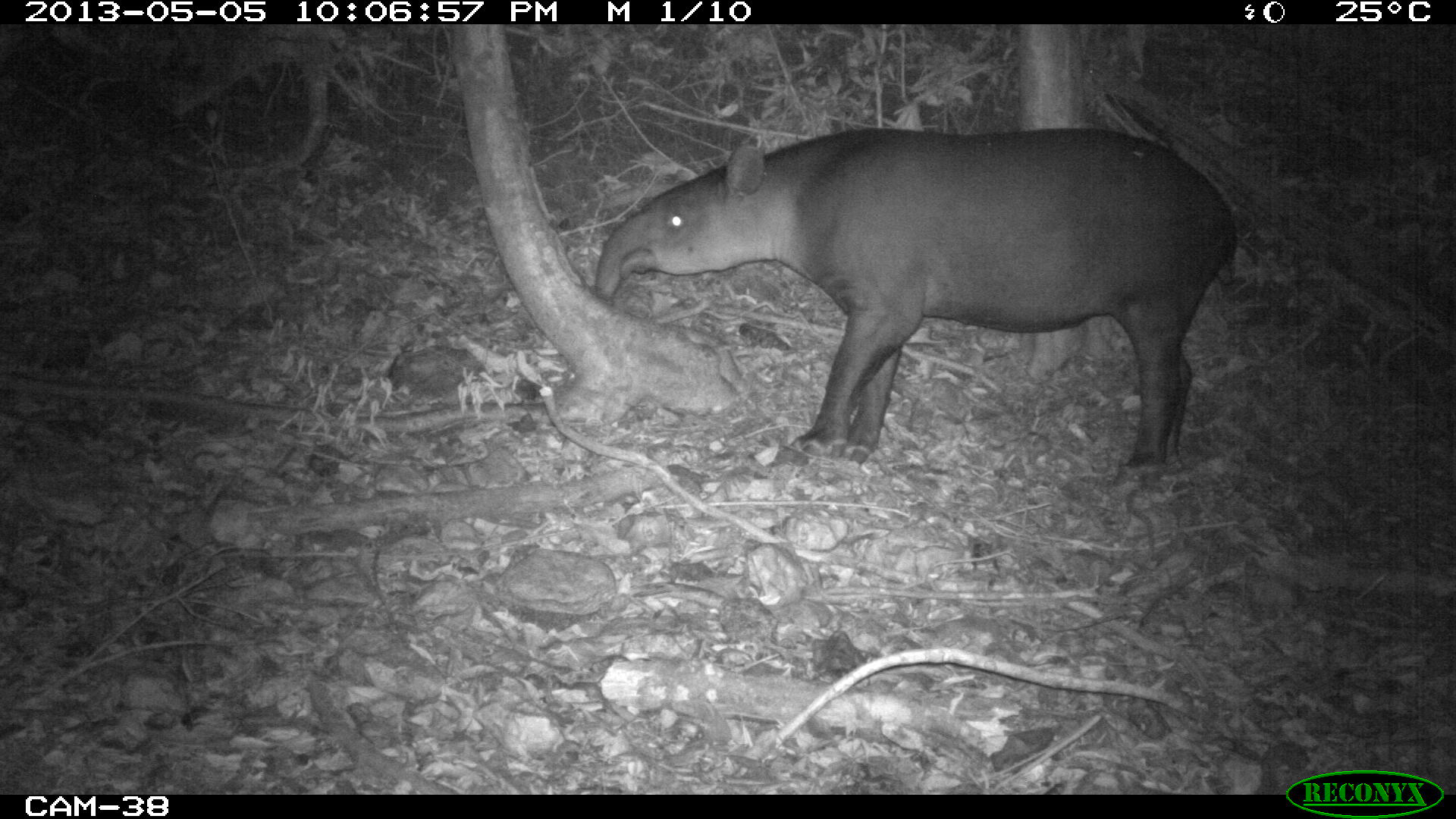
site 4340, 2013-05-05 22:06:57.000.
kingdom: Animalia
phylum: Chordata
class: Mammalia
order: Perissodactyla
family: Tapiridae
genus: Tapirus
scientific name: Tapirus bairdii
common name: baird's tapir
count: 1